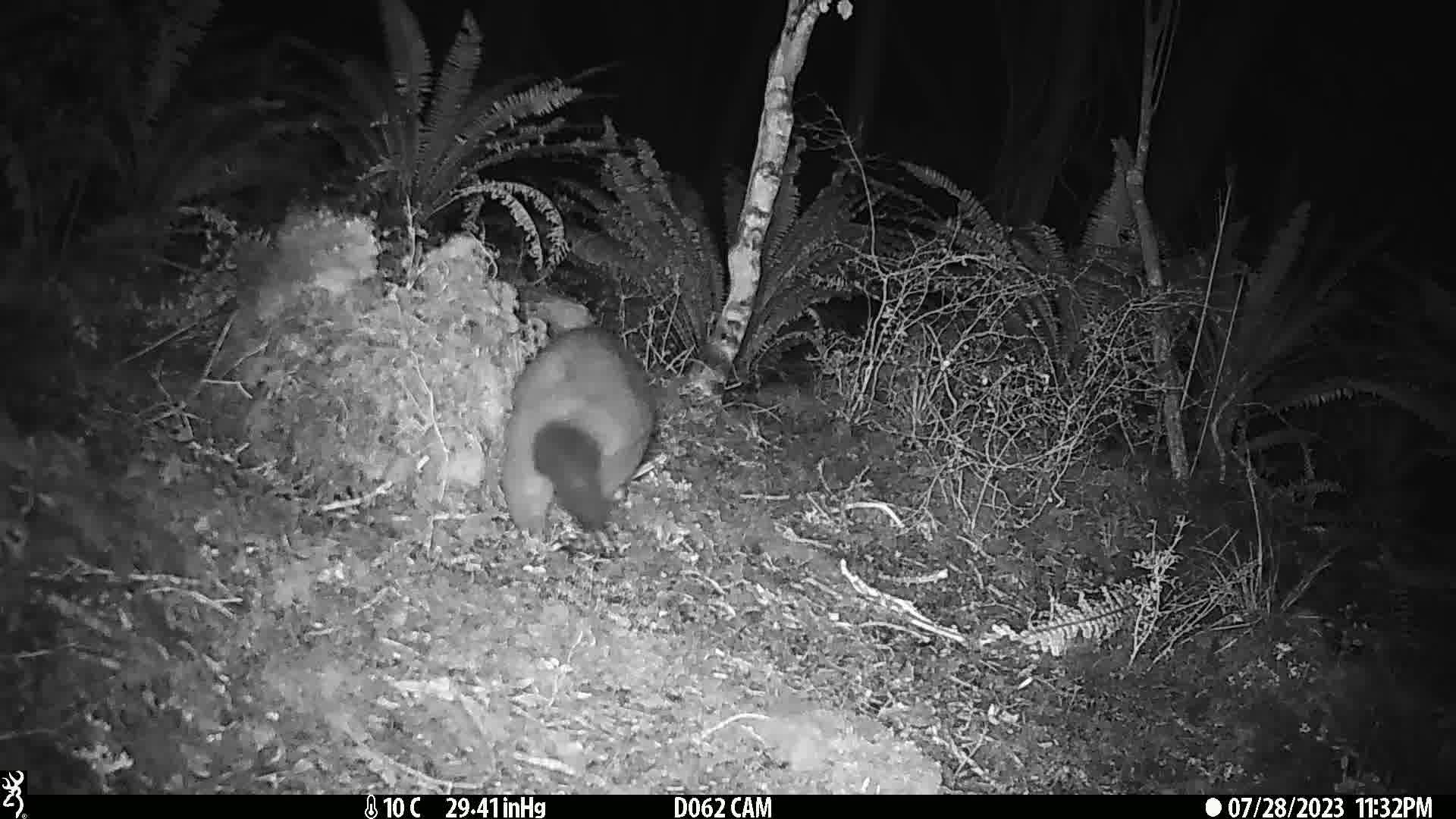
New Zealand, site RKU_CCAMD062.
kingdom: Animalia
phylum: Chordata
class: Mammalia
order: Diprotodontia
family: Phalangeridae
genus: Trichosurus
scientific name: Trichosurus vulpecula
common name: common brushtail possum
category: possum